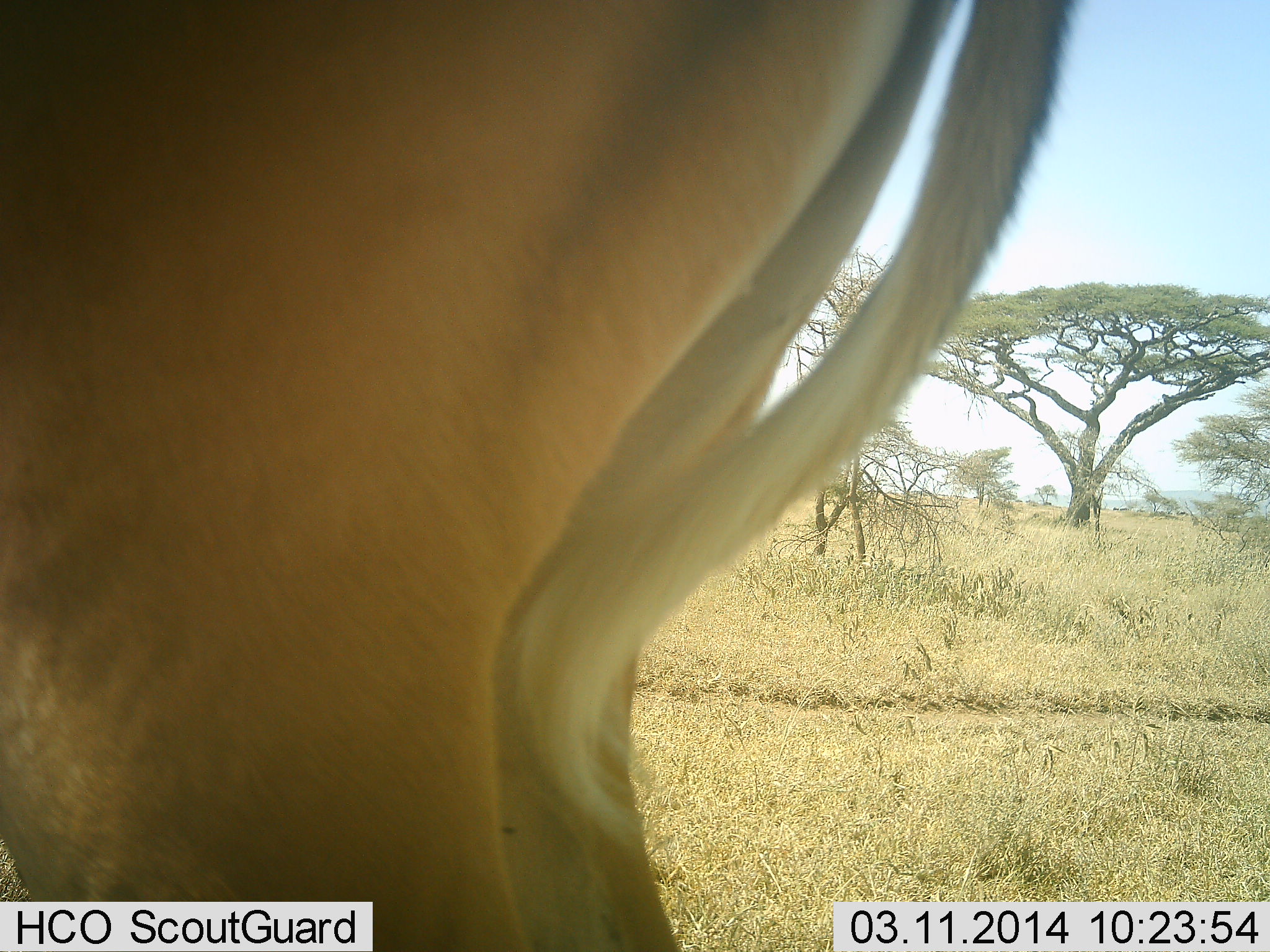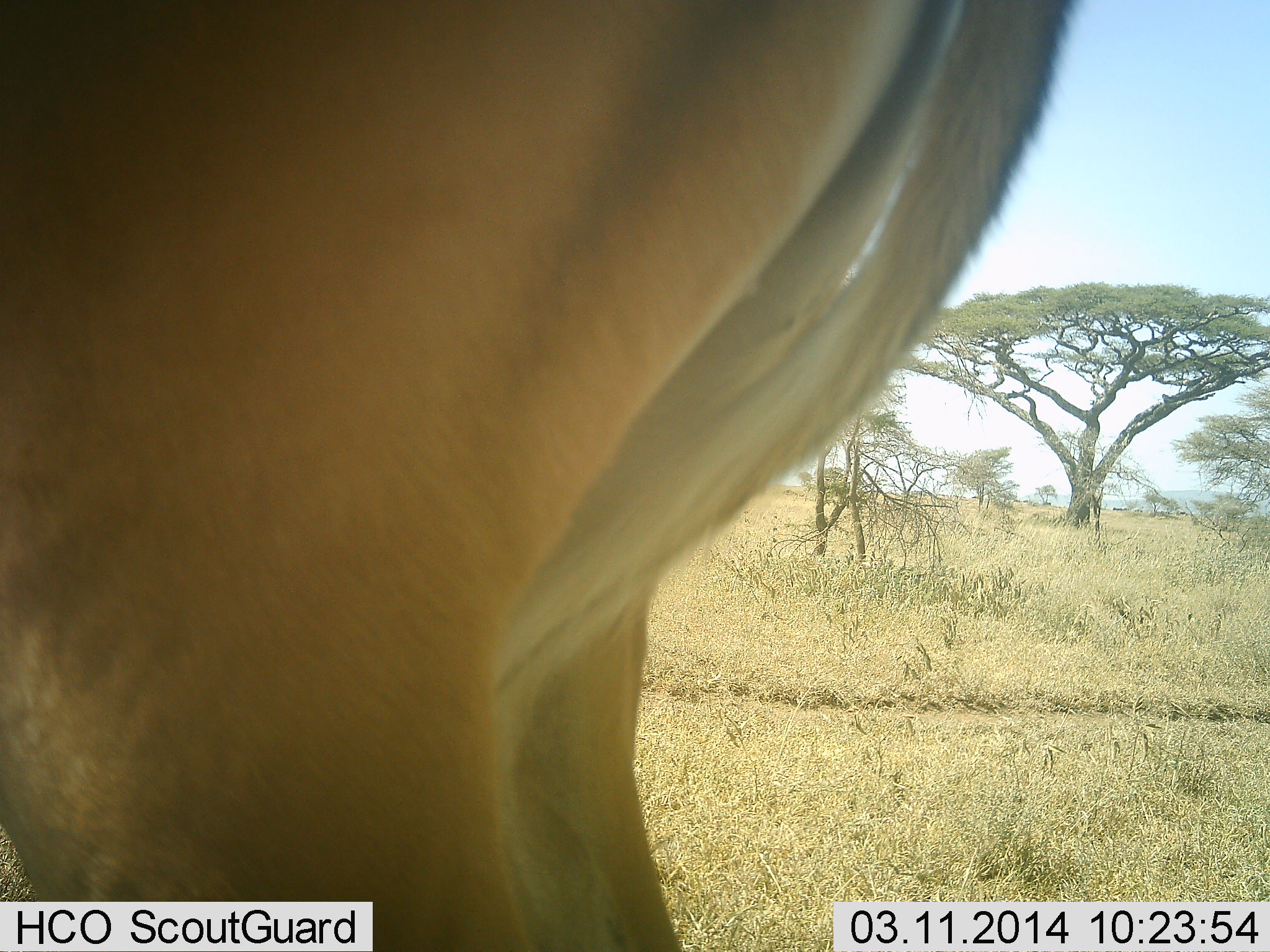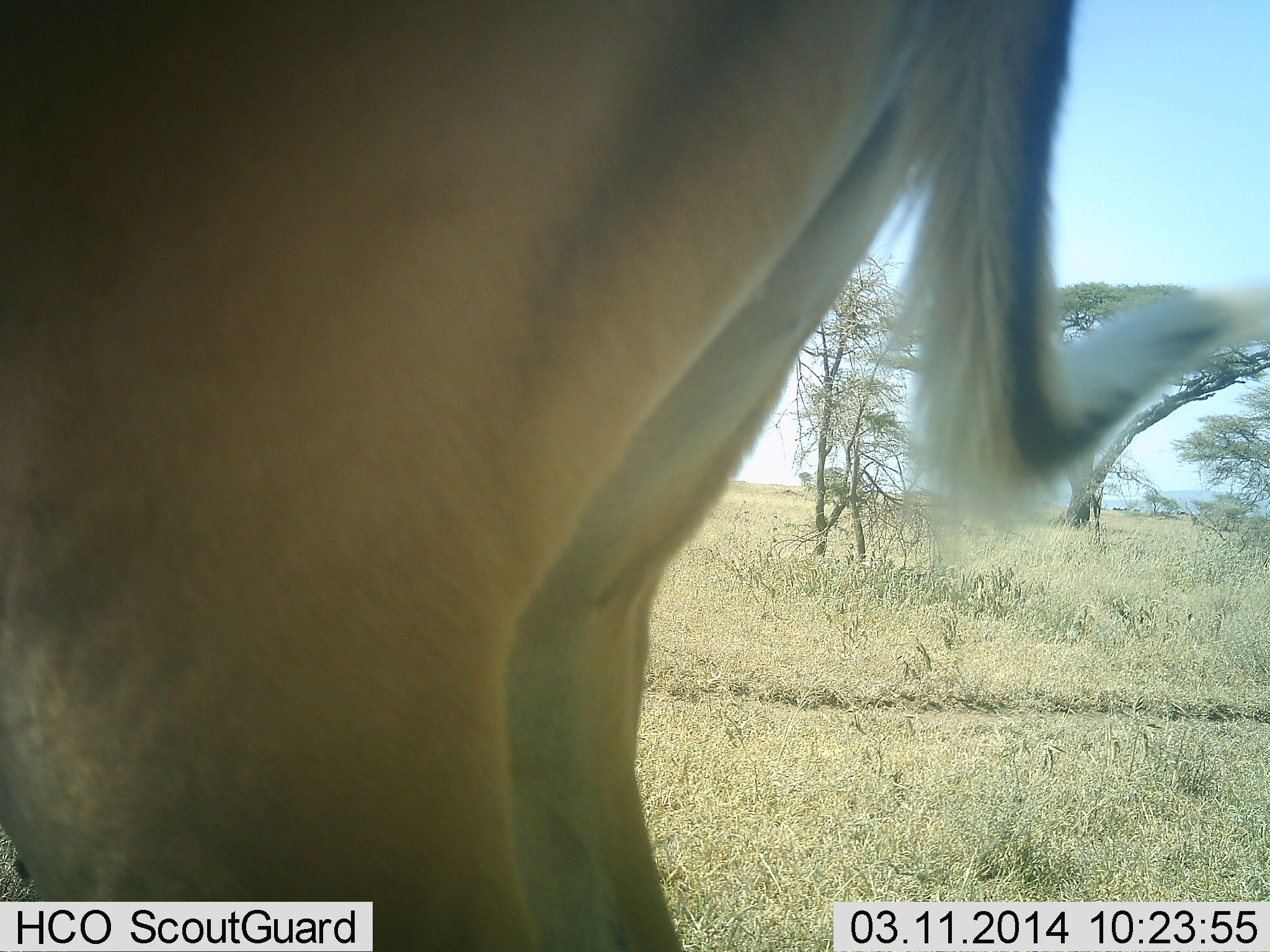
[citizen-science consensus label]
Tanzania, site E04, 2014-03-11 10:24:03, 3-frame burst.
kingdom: Animalia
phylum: Chordata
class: Mammalia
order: Artiodactyla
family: Bovidae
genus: Aepyceros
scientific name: Aepyceros melampus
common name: impala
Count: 1.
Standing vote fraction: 100%.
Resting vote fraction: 0%.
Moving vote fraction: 0%.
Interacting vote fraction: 0%.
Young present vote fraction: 0%.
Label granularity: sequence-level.